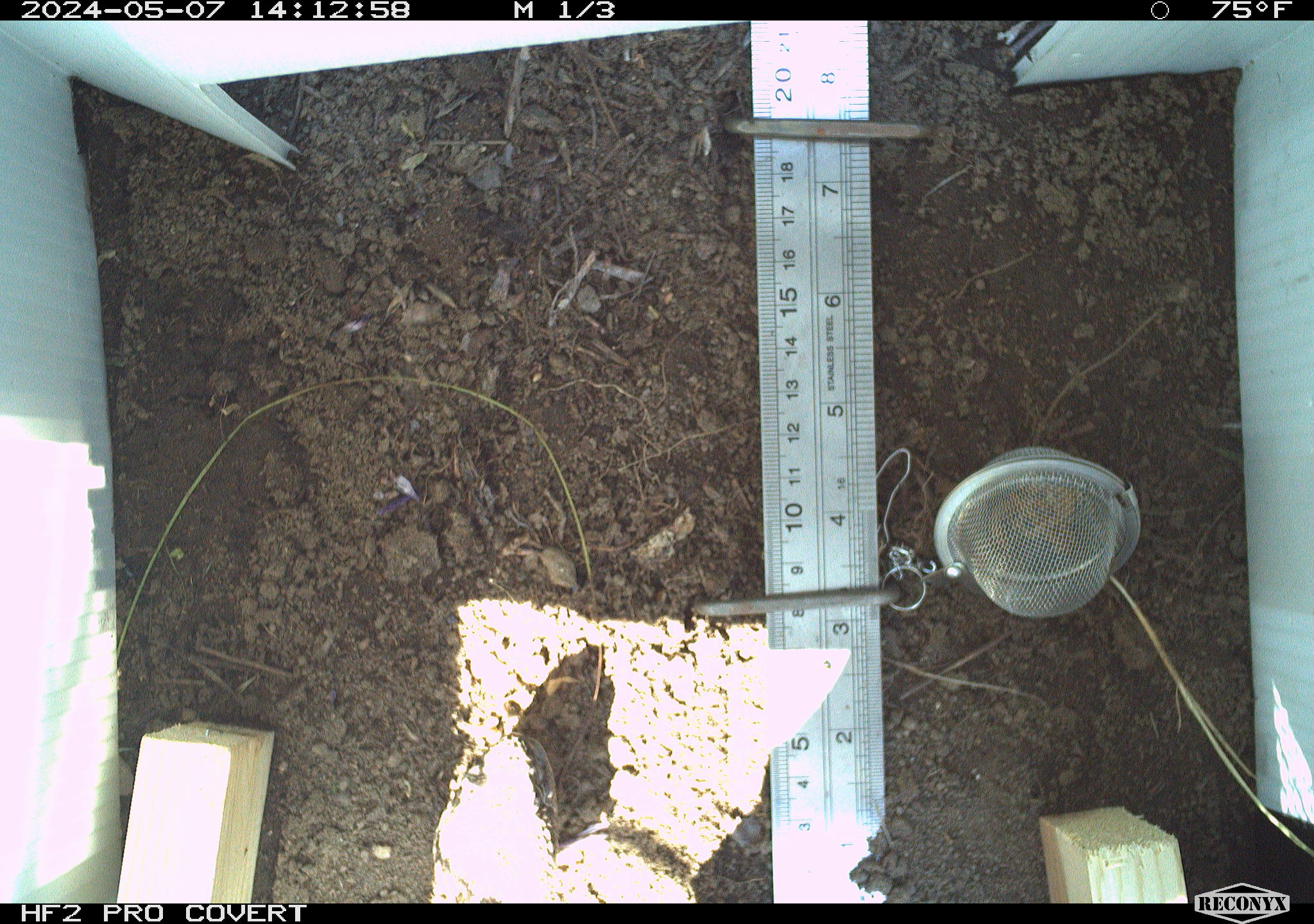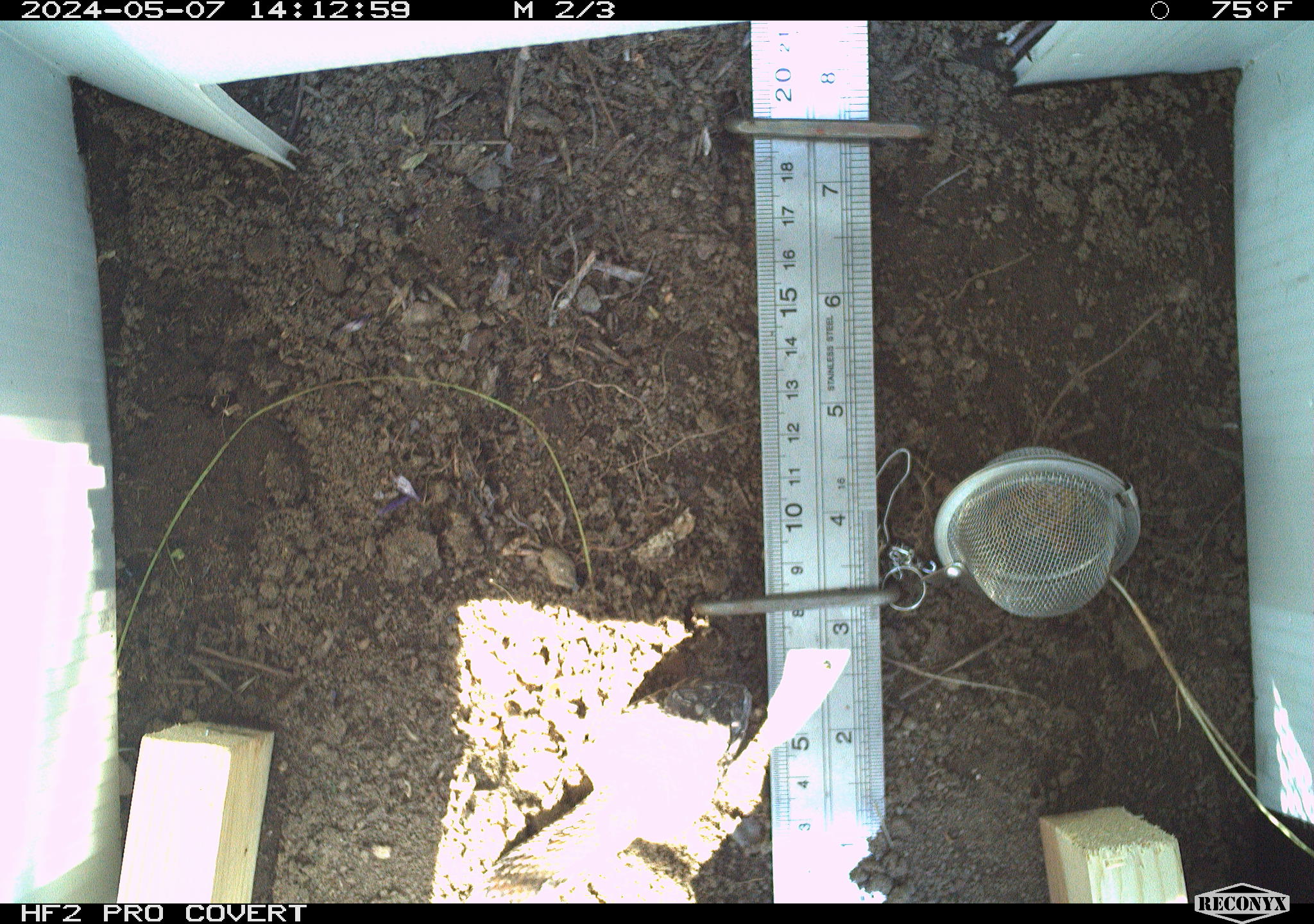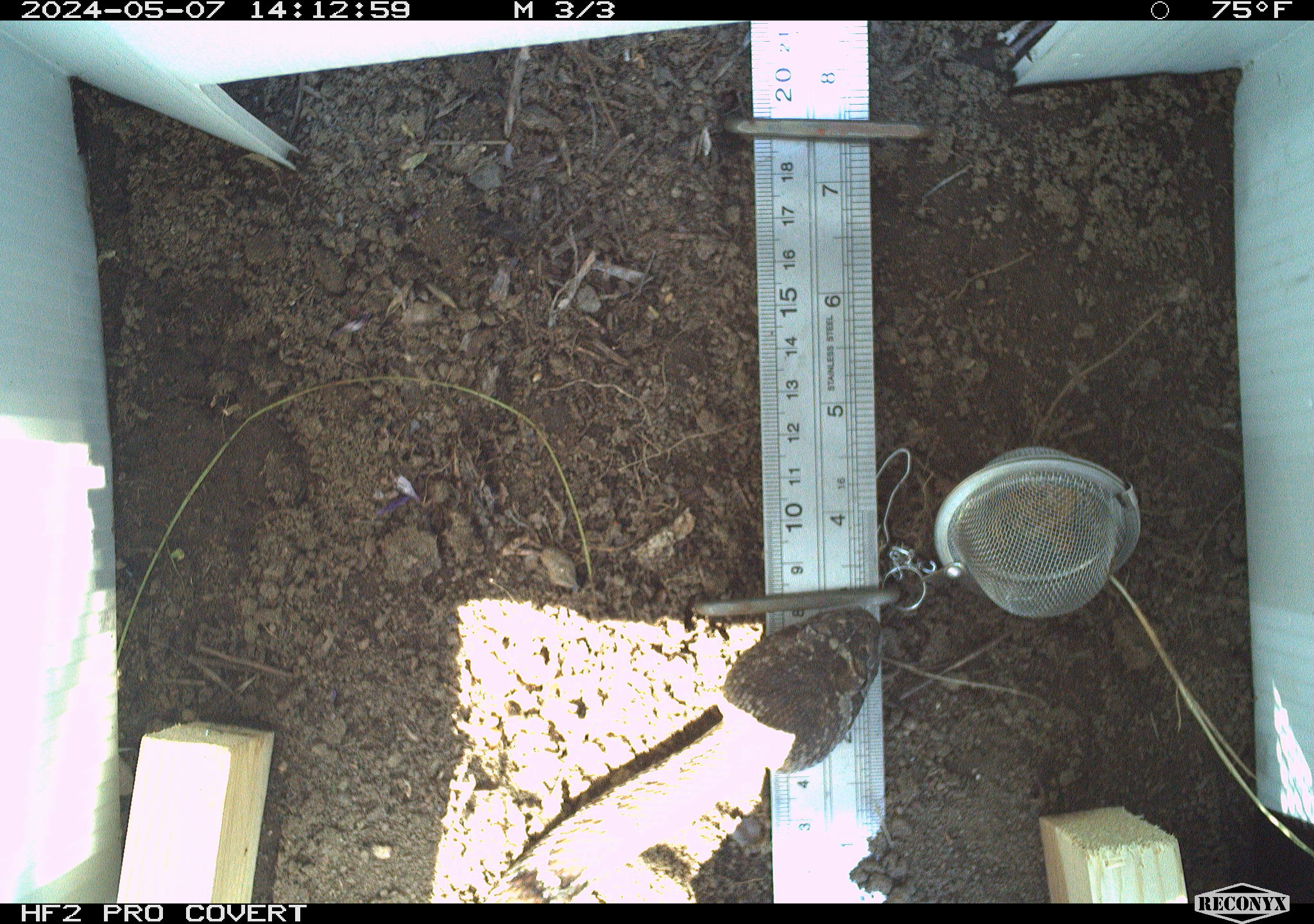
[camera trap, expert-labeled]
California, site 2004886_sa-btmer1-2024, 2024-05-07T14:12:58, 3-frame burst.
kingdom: Animalia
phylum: Chordata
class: Reptilia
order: Squamata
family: Viperidae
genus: Crotalus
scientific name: Crotalus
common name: rattlers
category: crotalus species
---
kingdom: Animalia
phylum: Chordata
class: Reptilia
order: Squamata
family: Viperidae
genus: Crotalus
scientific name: Crotalus oreganus oreganus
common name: northern pacific rattlesnake